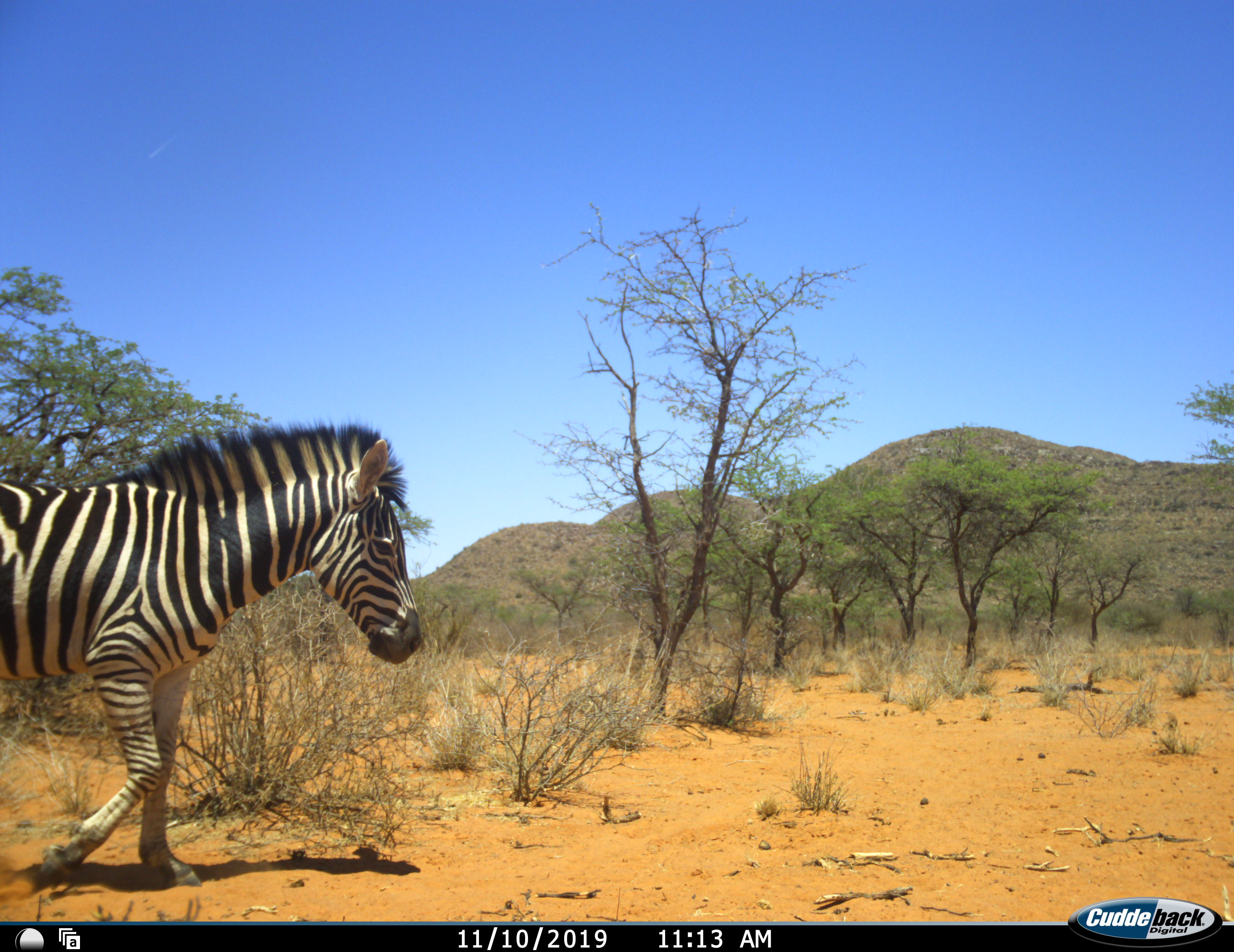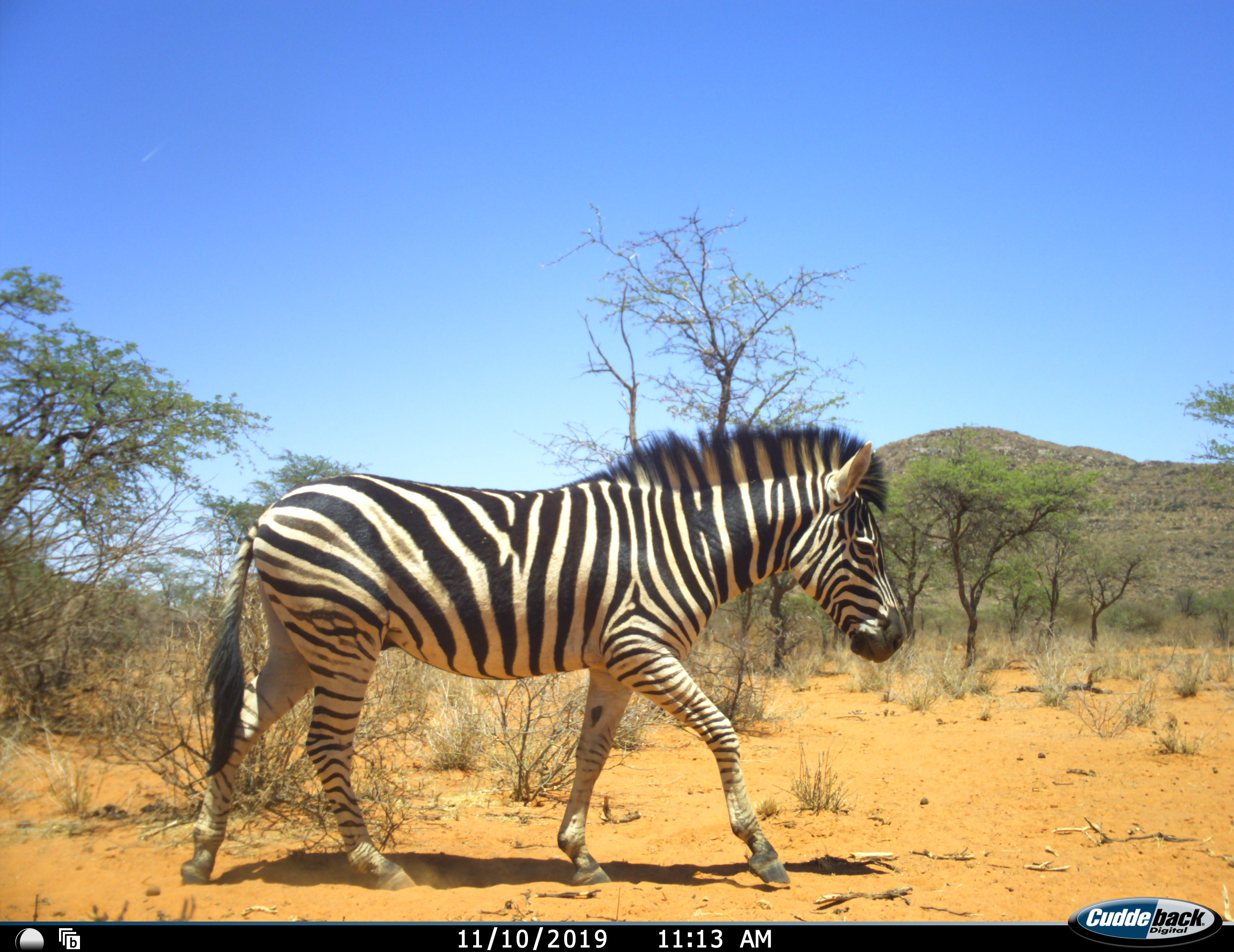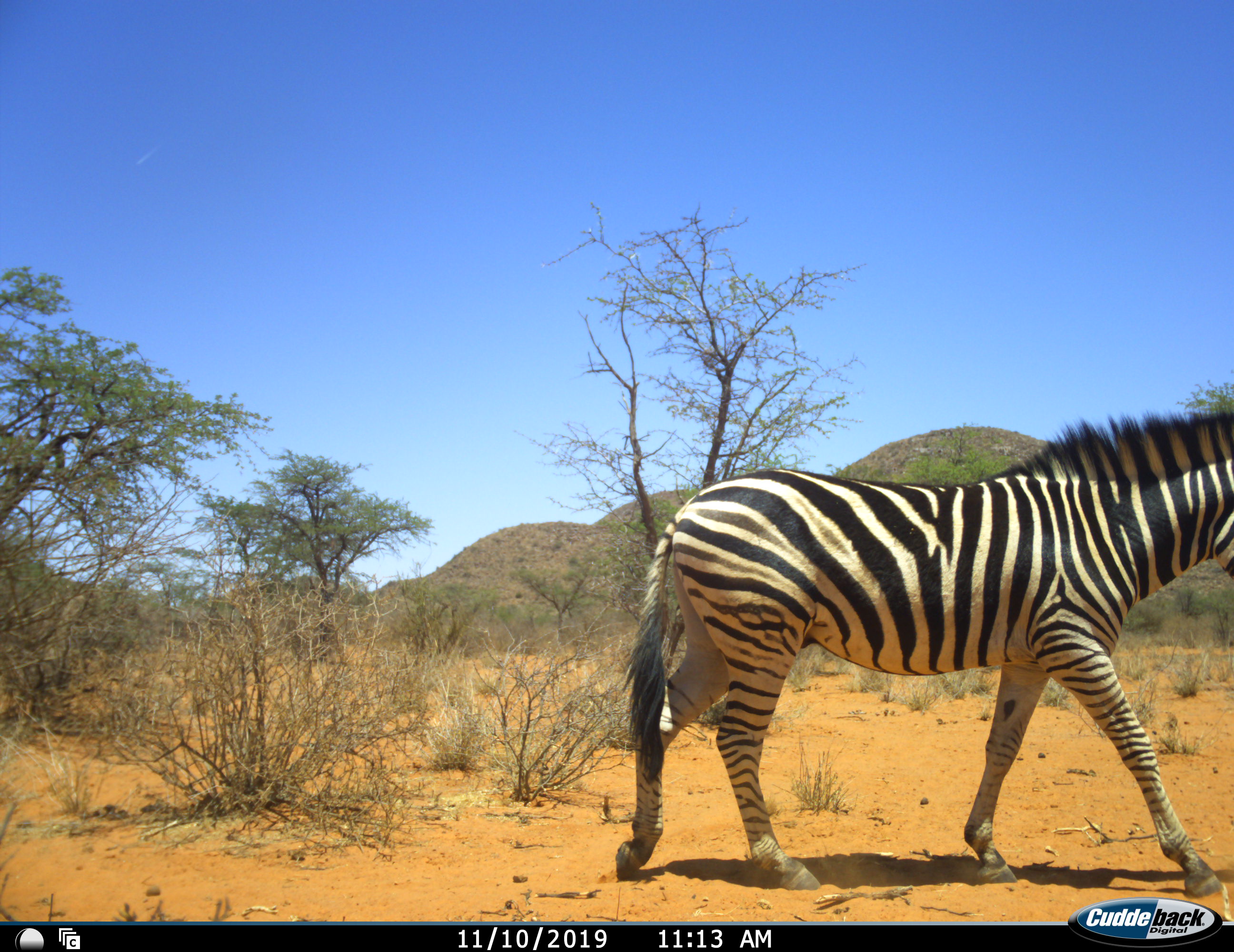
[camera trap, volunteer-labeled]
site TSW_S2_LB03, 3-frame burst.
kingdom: Animalia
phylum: Chordata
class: Mammalia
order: Perissodactyla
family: Equidae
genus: Equus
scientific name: Equus quagga burchellii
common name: burchell's zebra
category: zebraburchells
Zebraburchells (burchell's zebra) (Equus quagga burchellii), count 1. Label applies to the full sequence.